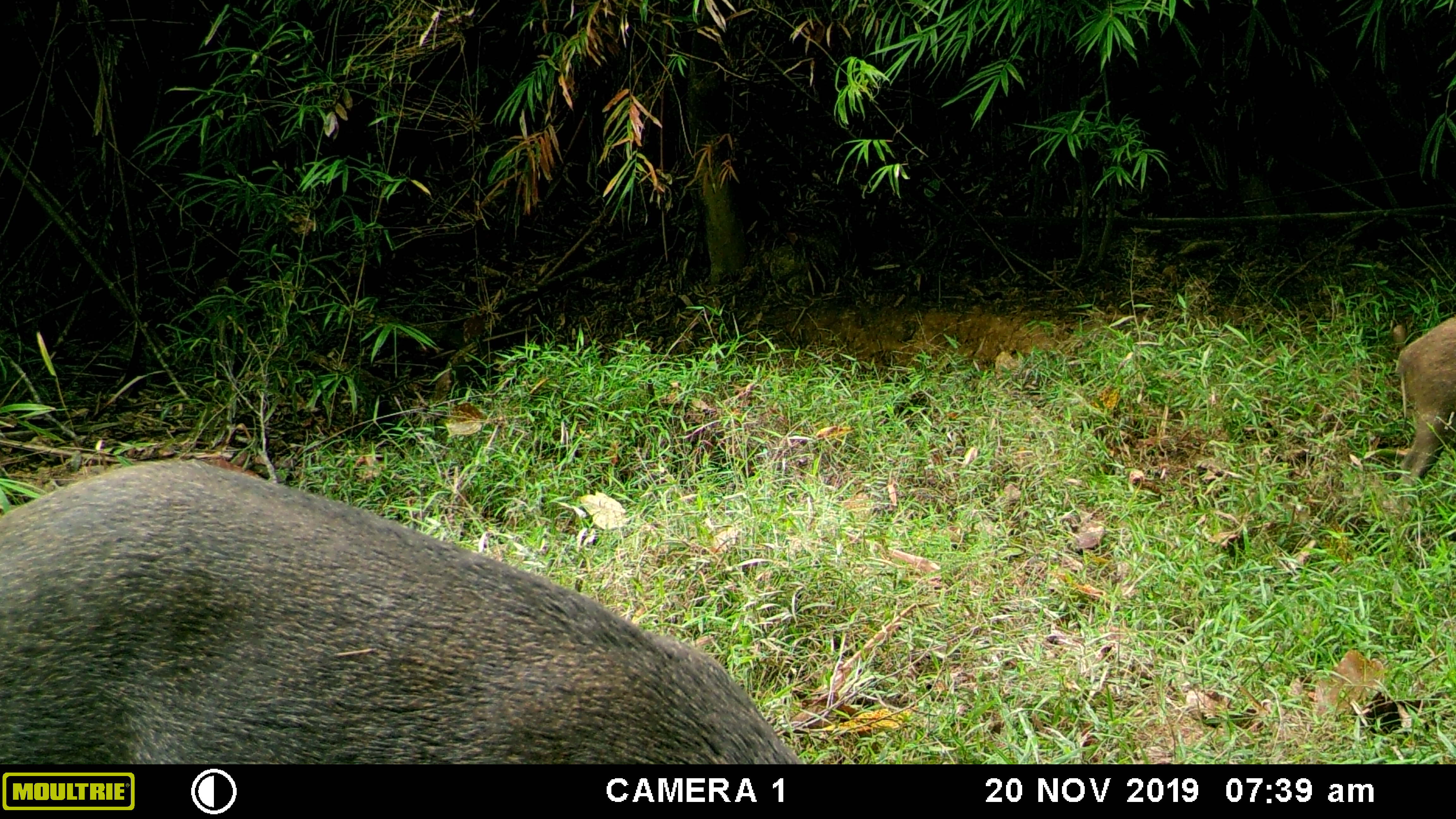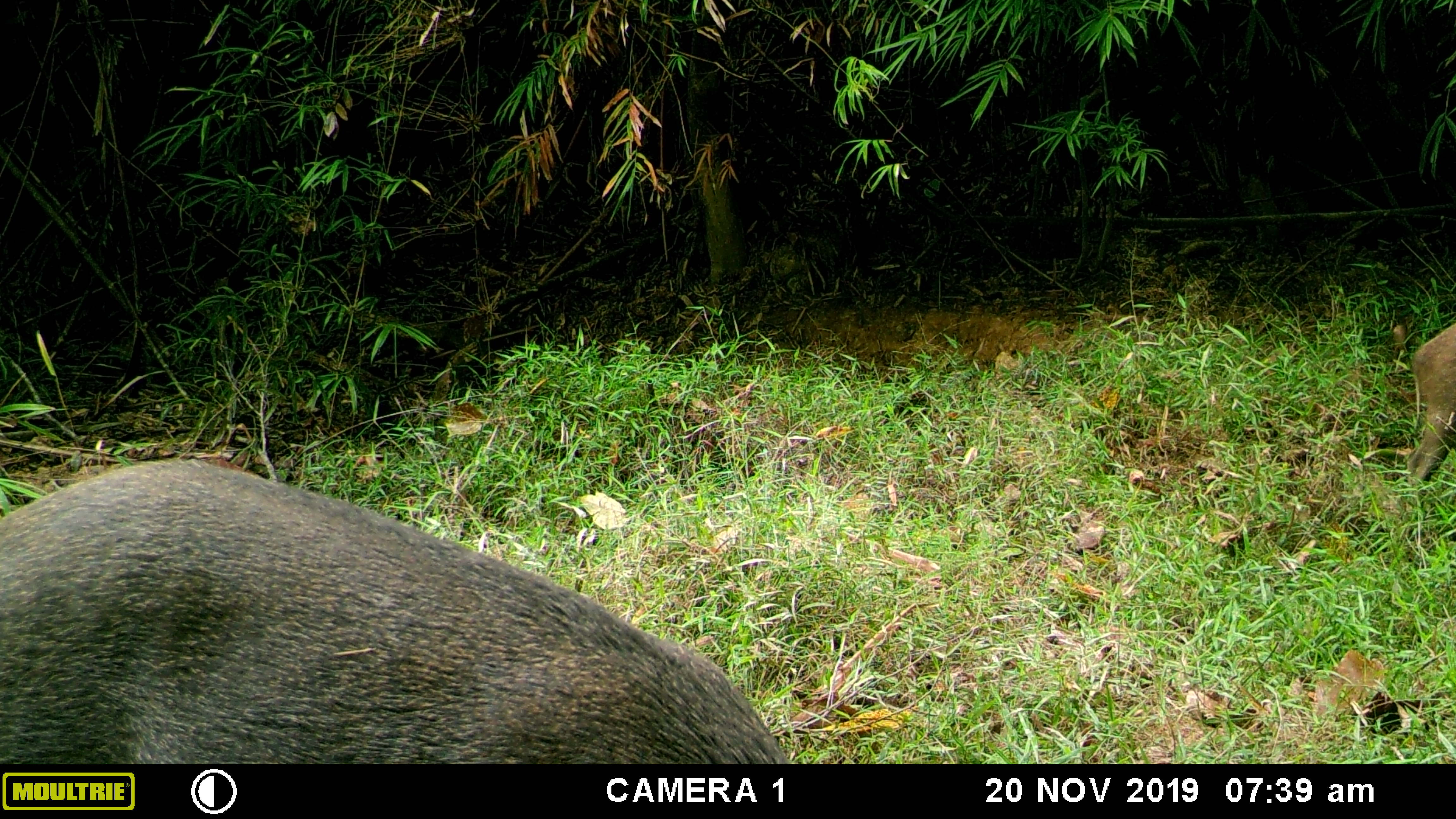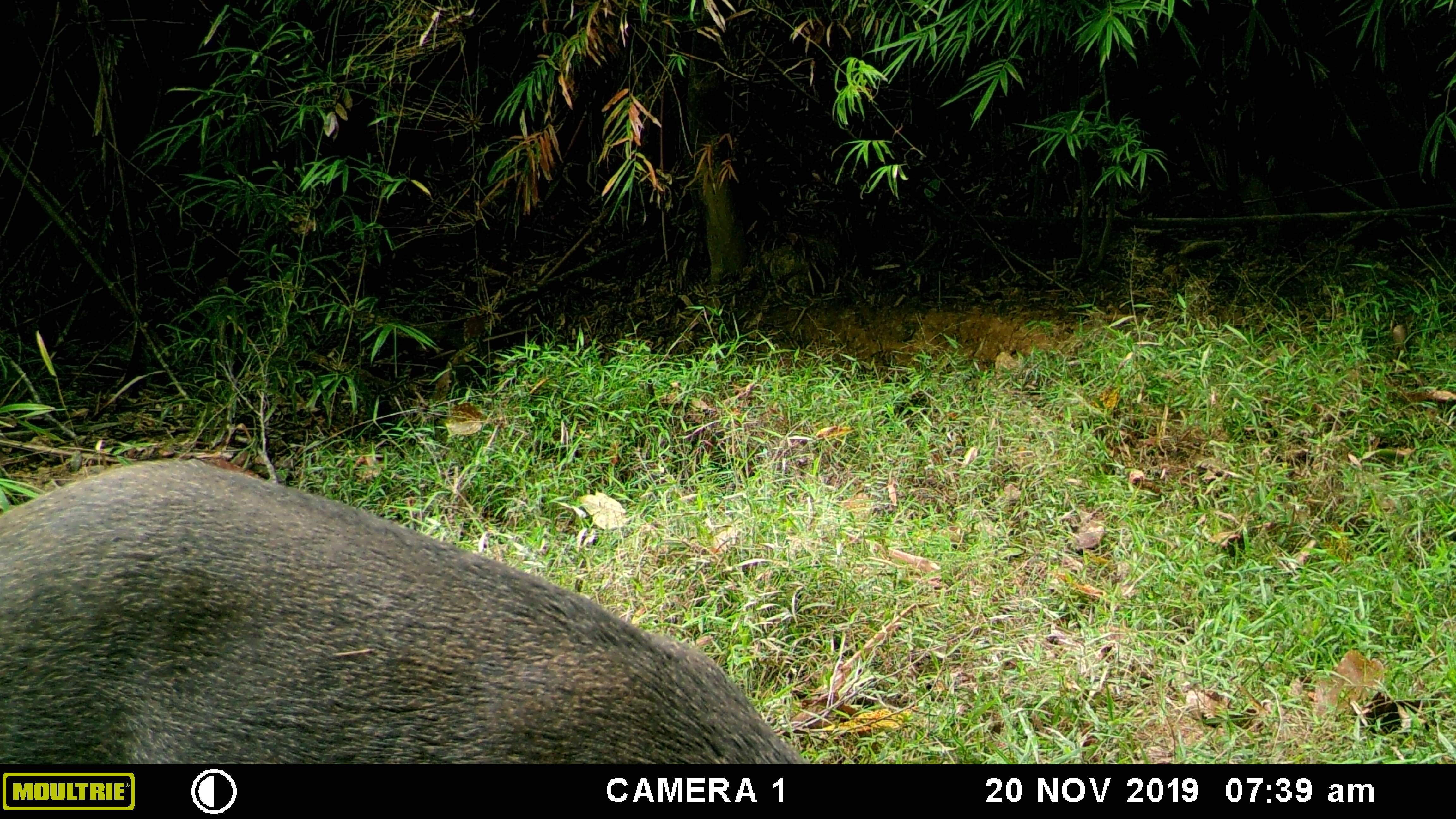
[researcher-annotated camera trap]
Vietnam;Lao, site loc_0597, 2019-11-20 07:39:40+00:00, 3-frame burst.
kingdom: Animalia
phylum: Chordata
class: Mammalia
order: Artiodactyla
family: Suidae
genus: Sus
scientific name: Sus scrofa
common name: eurasian wild pig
Eurasian wild pig (Sus scrofa). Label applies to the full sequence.